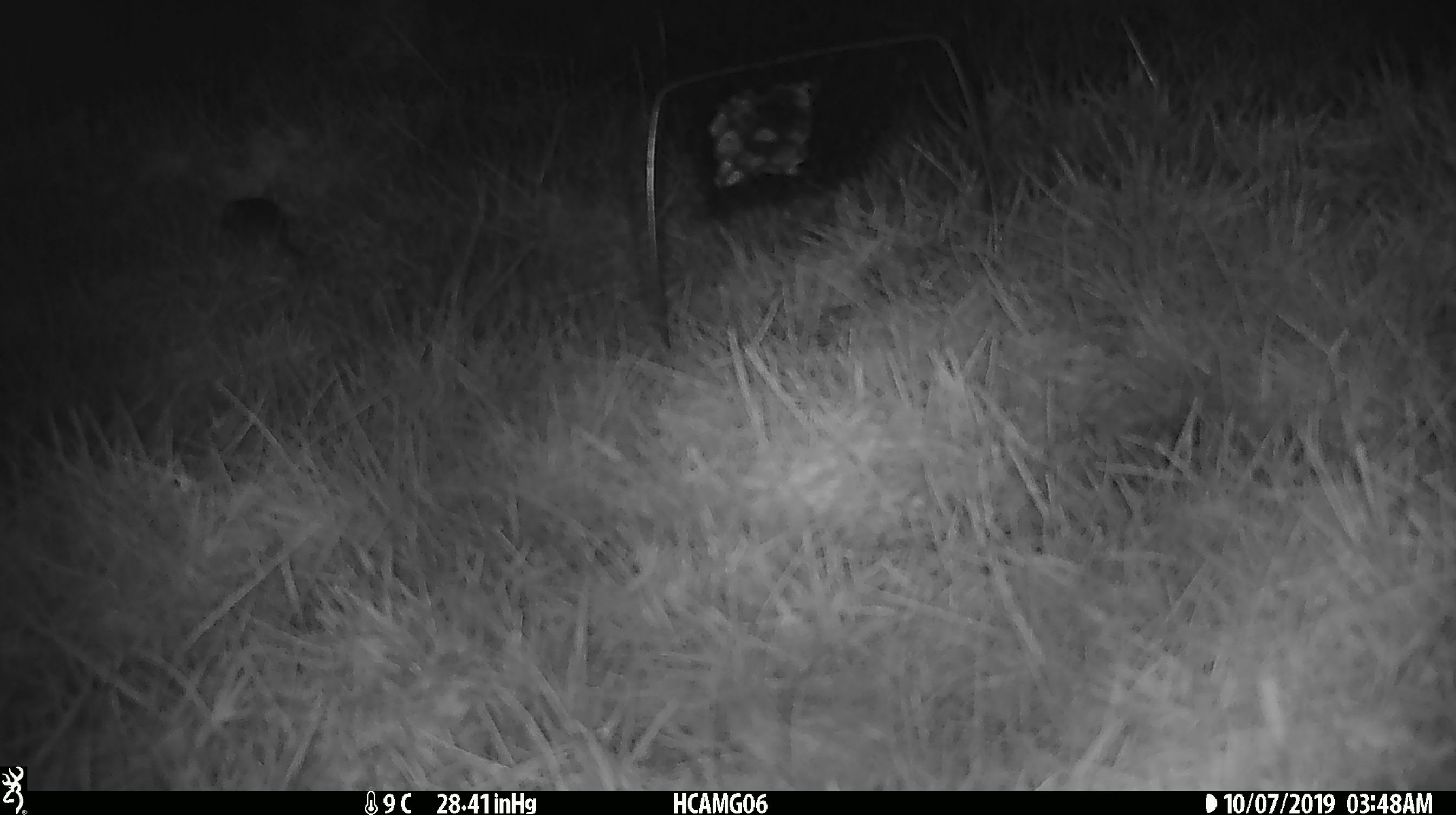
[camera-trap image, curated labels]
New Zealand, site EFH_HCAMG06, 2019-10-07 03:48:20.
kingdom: Animalia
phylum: Chordata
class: Mammalia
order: Rodentia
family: Muridae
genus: Mus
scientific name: Mus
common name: mouse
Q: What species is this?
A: Mouse (Mus).